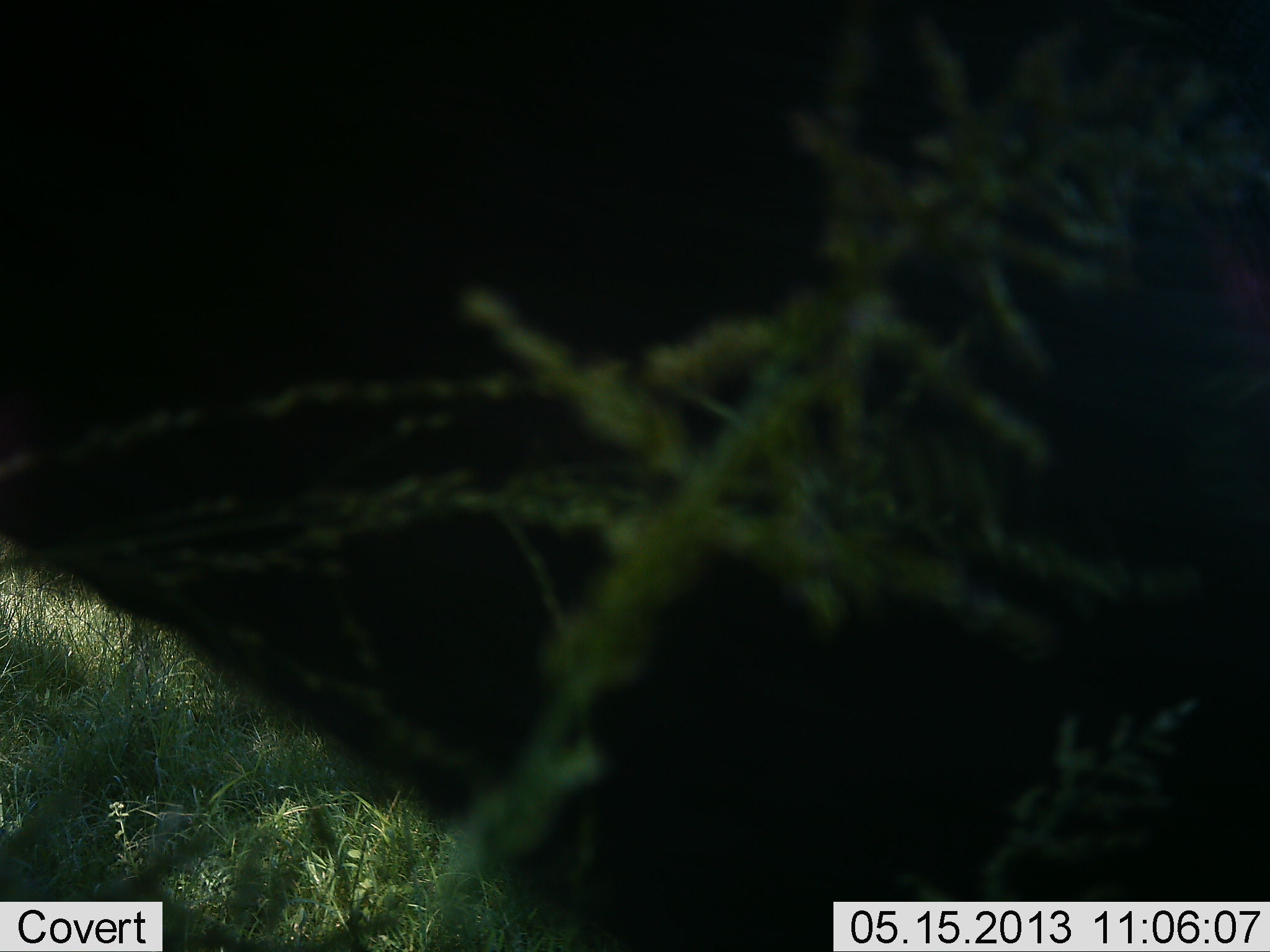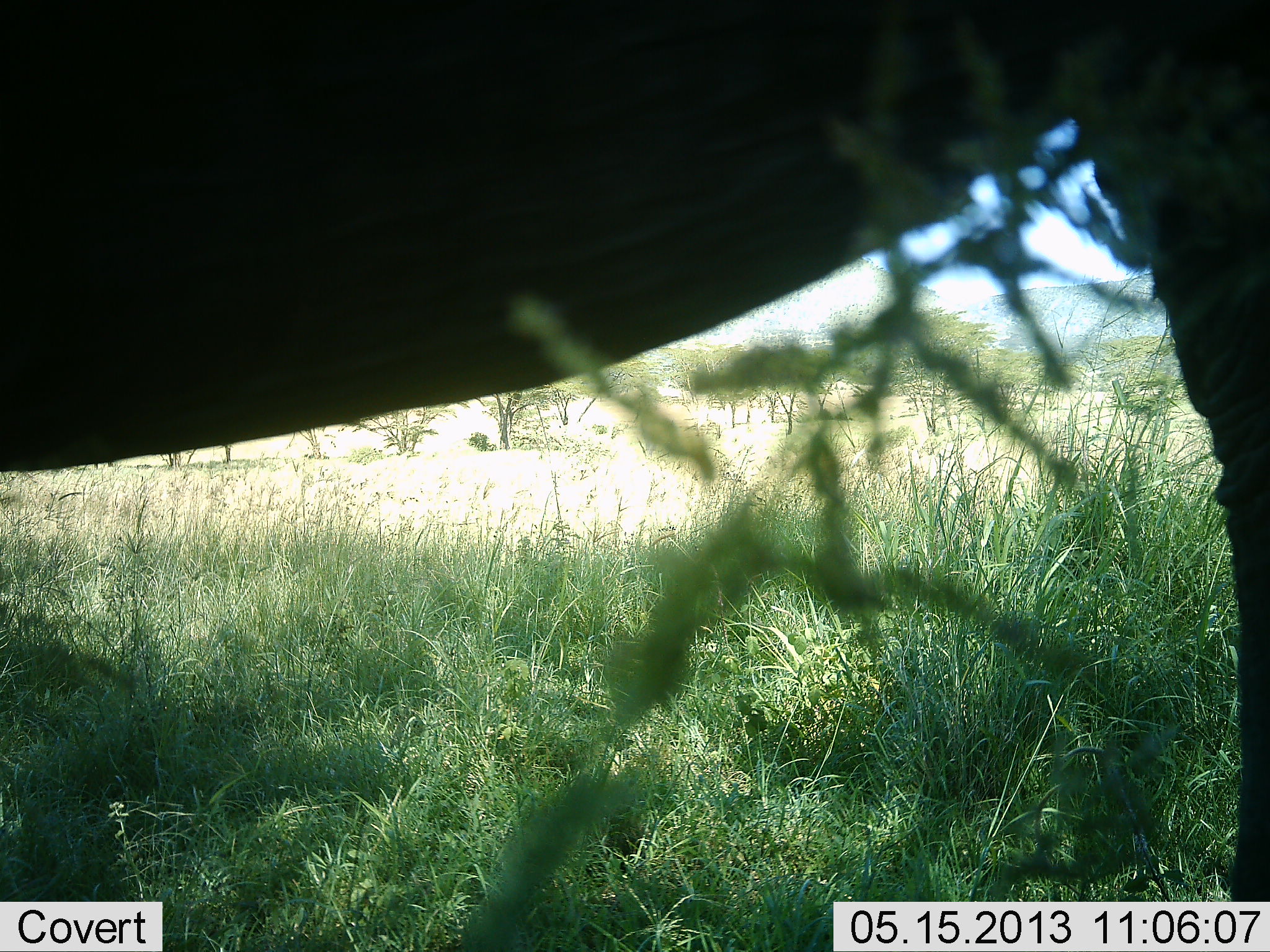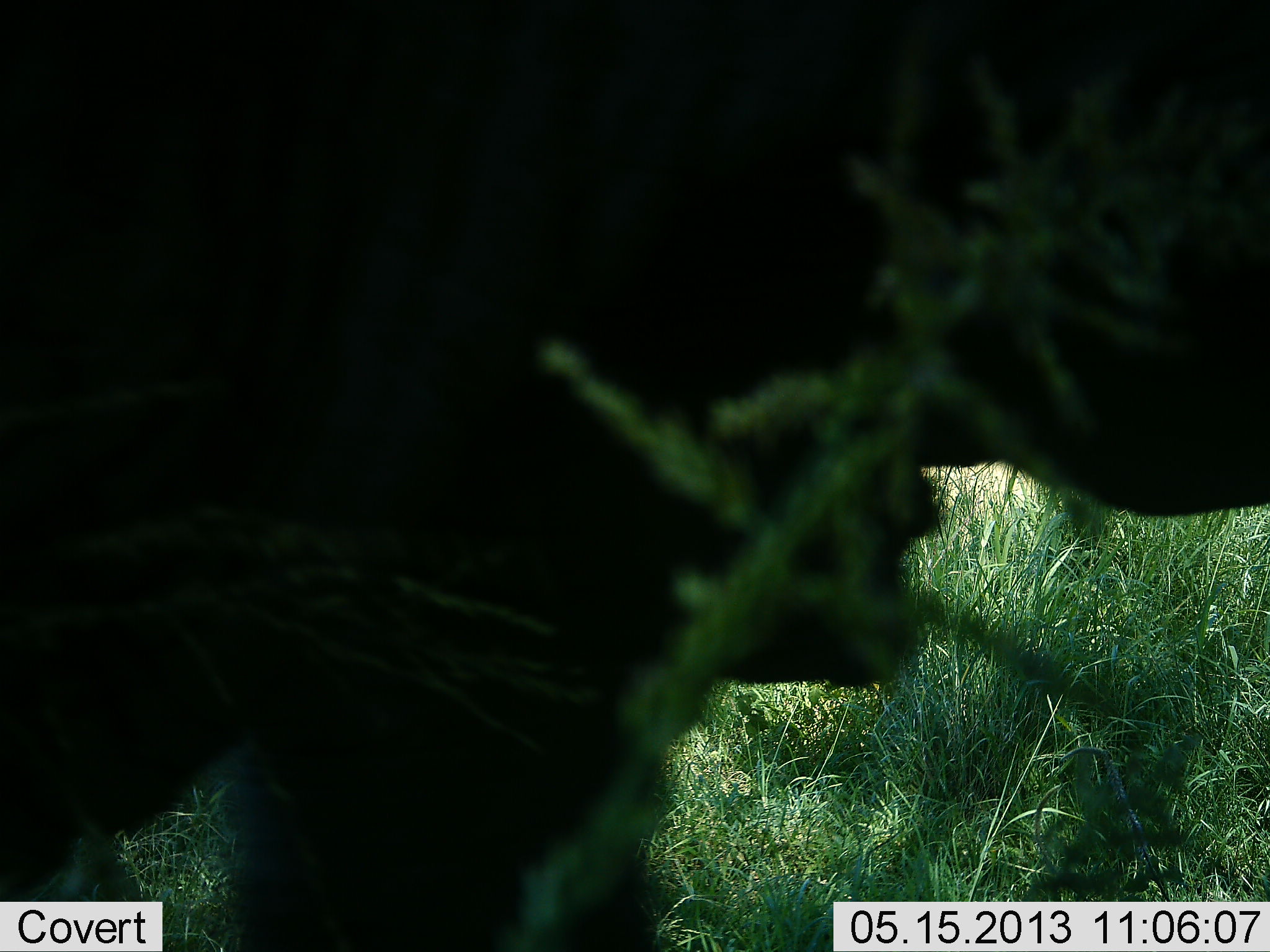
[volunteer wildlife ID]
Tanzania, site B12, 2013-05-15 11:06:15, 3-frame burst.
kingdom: Animalia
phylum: Chordata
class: Mammalia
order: Proboscidea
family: Elephantidae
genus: Loxodonta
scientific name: Loxodonta africana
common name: african bush elephant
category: elephant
Elephant (african bush elephant) (Loxodonta africana), count 1. Behavior (volunteer vote fractions): standing 67%, resting 7%, moving 27%, interacting 0%. Young present (vote fraction): 0%. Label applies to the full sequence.